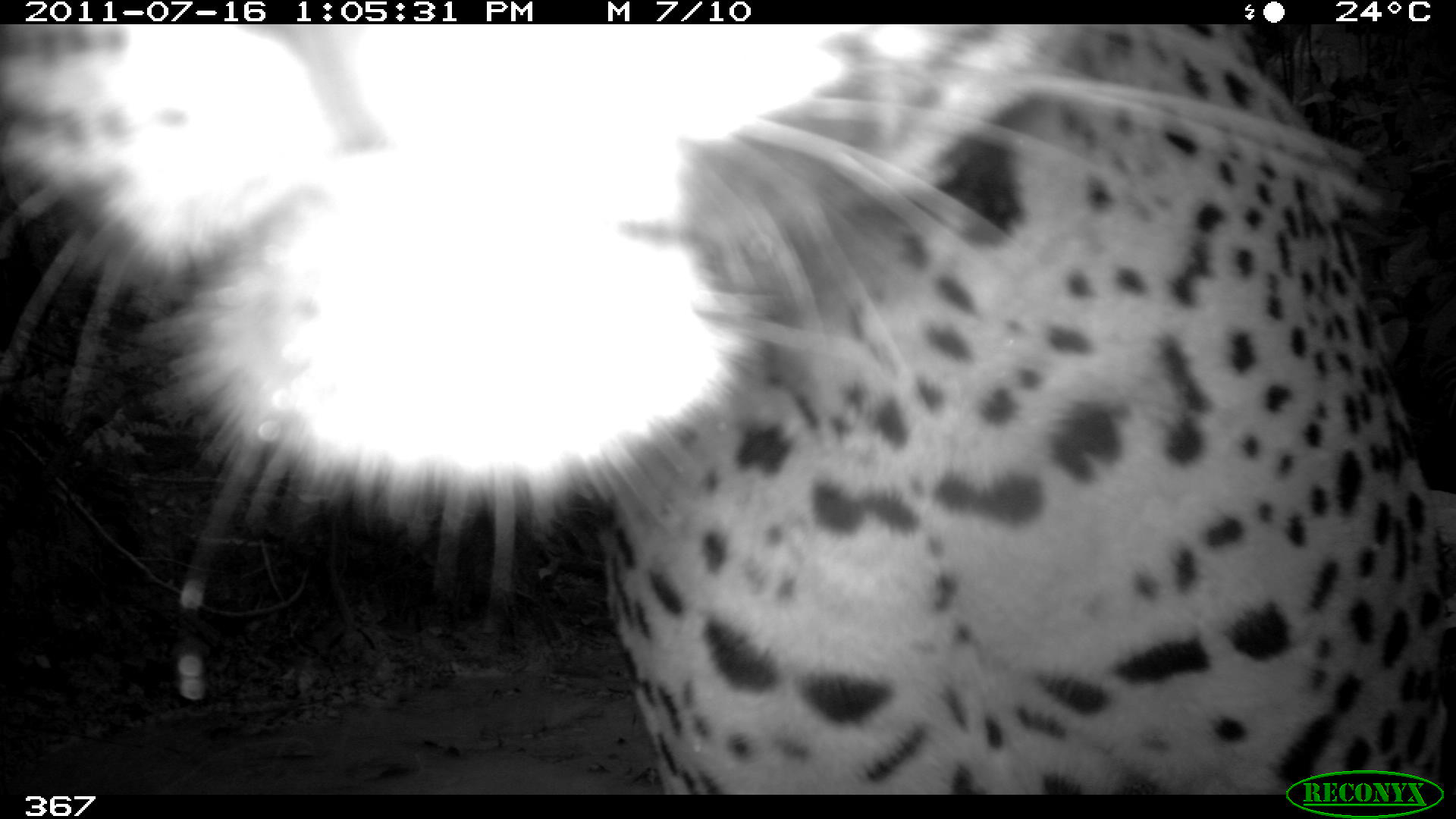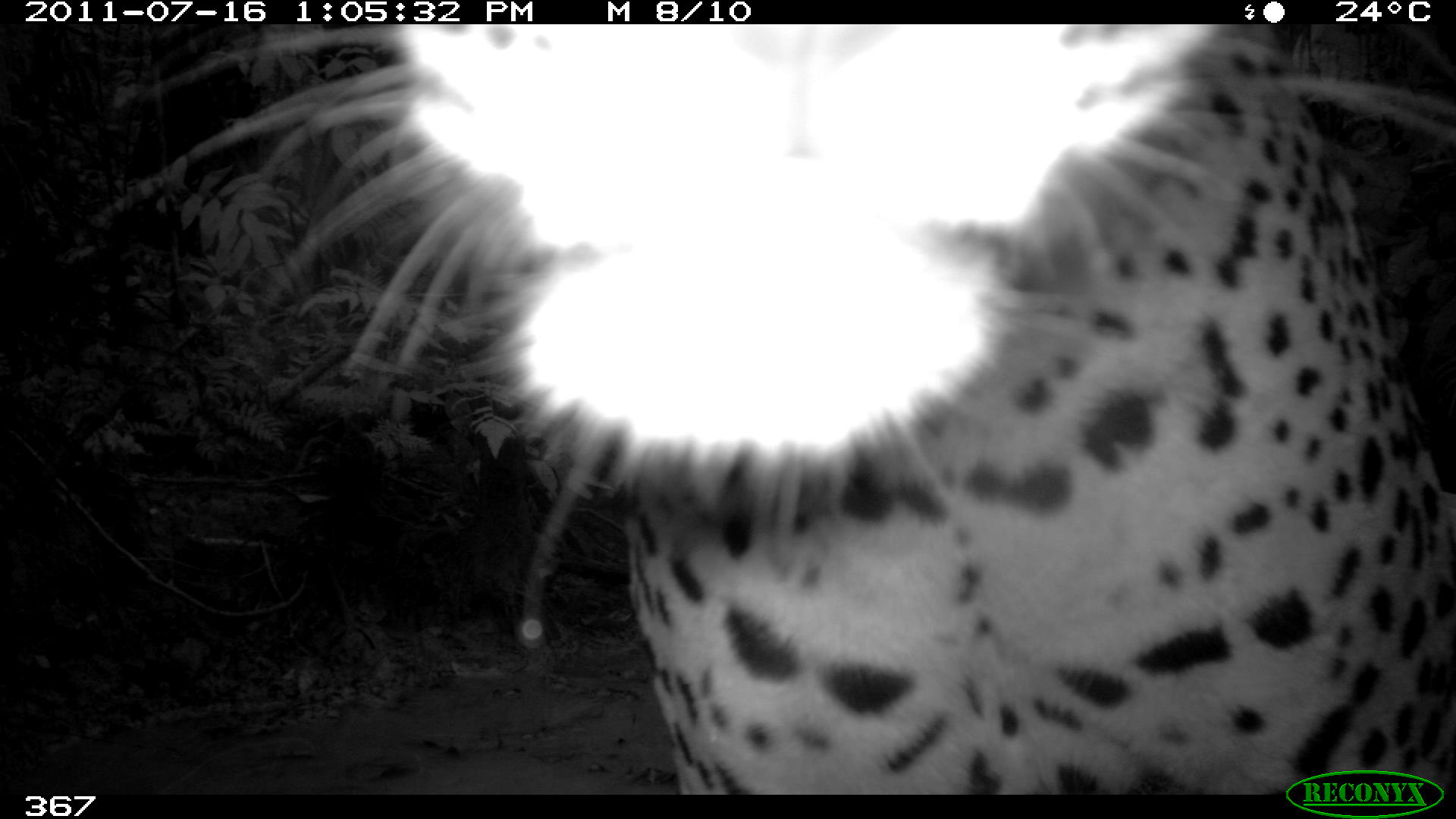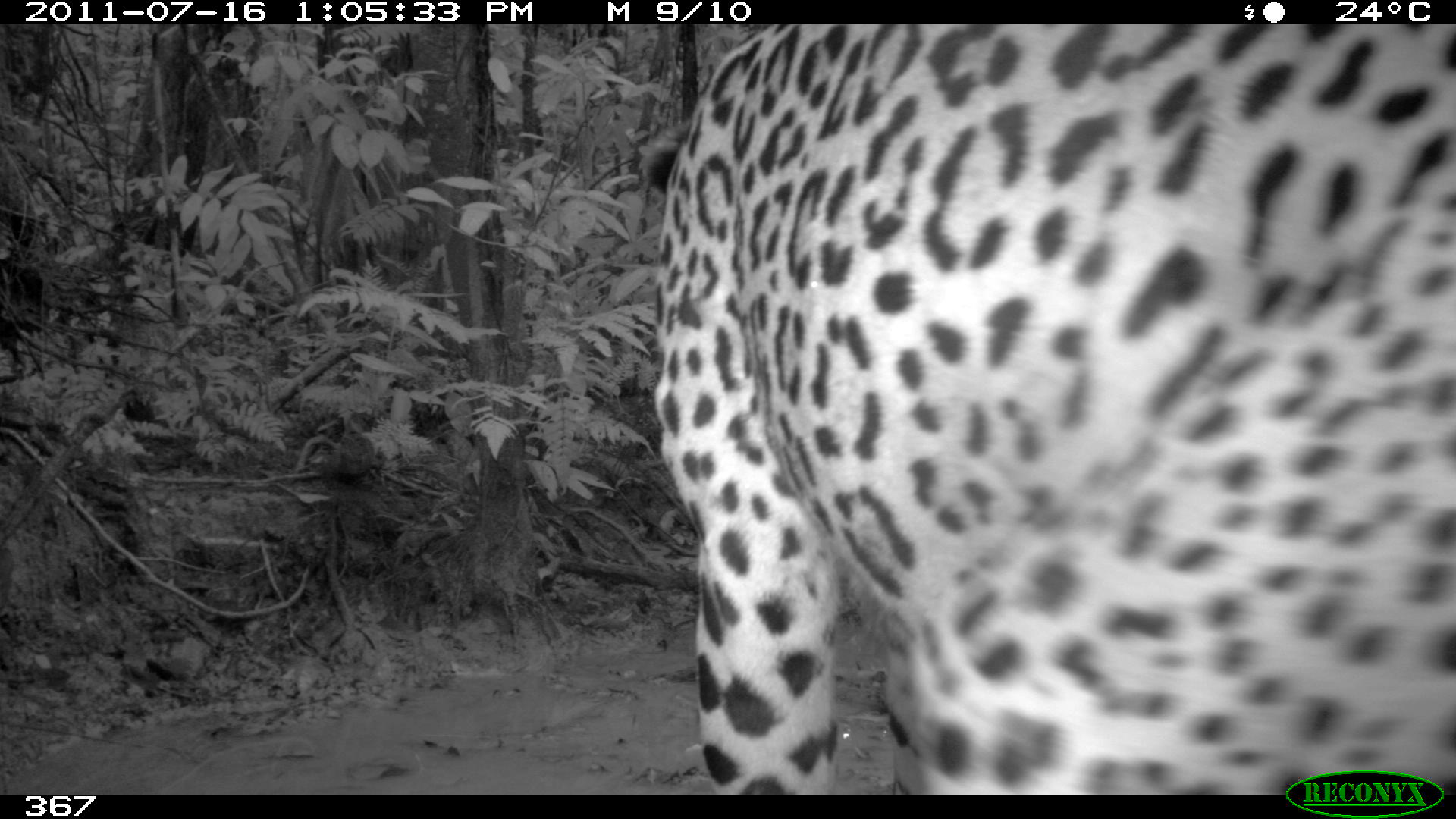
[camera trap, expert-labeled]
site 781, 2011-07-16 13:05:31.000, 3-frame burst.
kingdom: Animalia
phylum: Chordata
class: Mammalia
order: Carnivora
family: Felidae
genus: Panthera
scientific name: Panthera onca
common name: jaguar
Panthera onca (jaguar).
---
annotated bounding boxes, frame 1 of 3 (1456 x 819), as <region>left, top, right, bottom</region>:
panthera onca: <region>0, 21, 1456, 795</region>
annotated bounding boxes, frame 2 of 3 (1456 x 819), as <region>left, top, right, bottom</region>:
panthera onca: <region>189, 21, 1456, 796</region>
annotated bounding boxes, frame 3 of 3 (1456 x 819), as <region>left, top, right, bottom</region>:
panthera onca: <region>648, 24, 1456, 795</region>